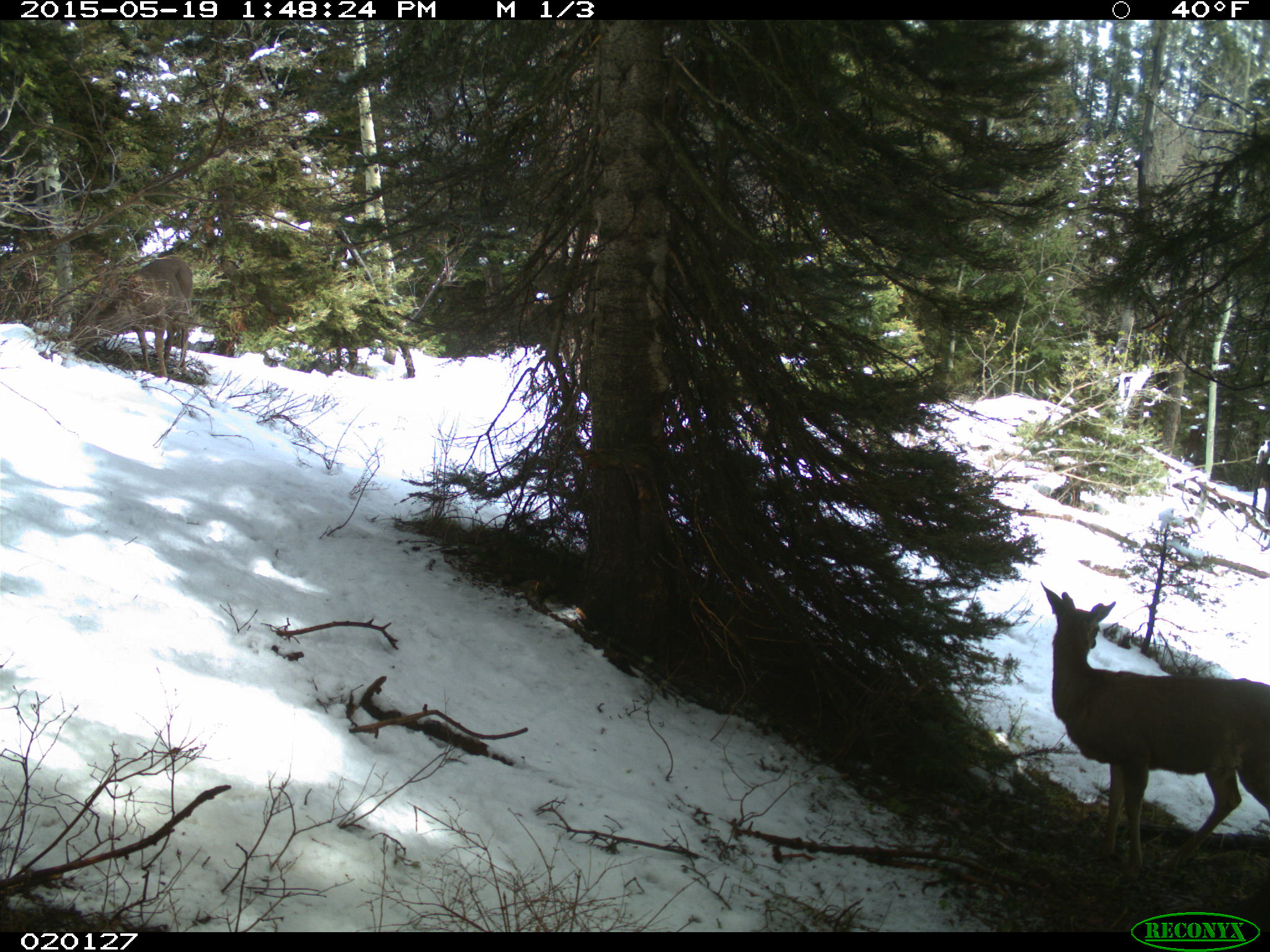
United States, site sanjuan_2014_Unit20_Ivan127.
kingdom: Animalia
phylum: Chordata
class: Mammalia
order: Artiodactyla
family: Cervidae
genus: Odocoileus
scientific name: Odocoileus hemionus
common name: mule deer